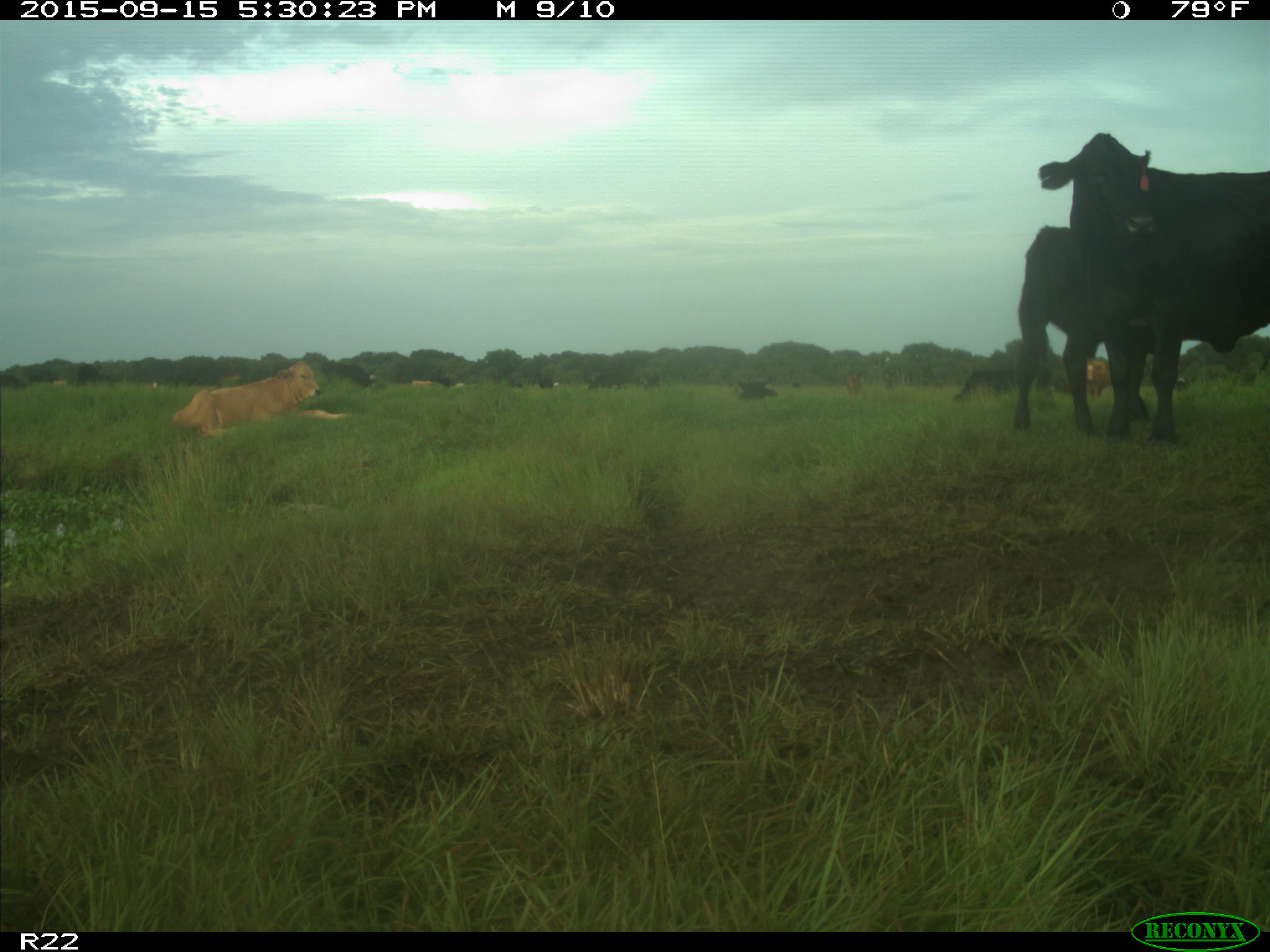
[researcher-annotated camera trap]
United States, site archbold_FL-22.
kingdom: Animalia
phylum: Chordata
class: Mammalia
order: Artiodactyla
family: Bovidae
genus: Bos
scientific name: Bos taurus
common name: domestic cow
Bos taurus (domestic cow).